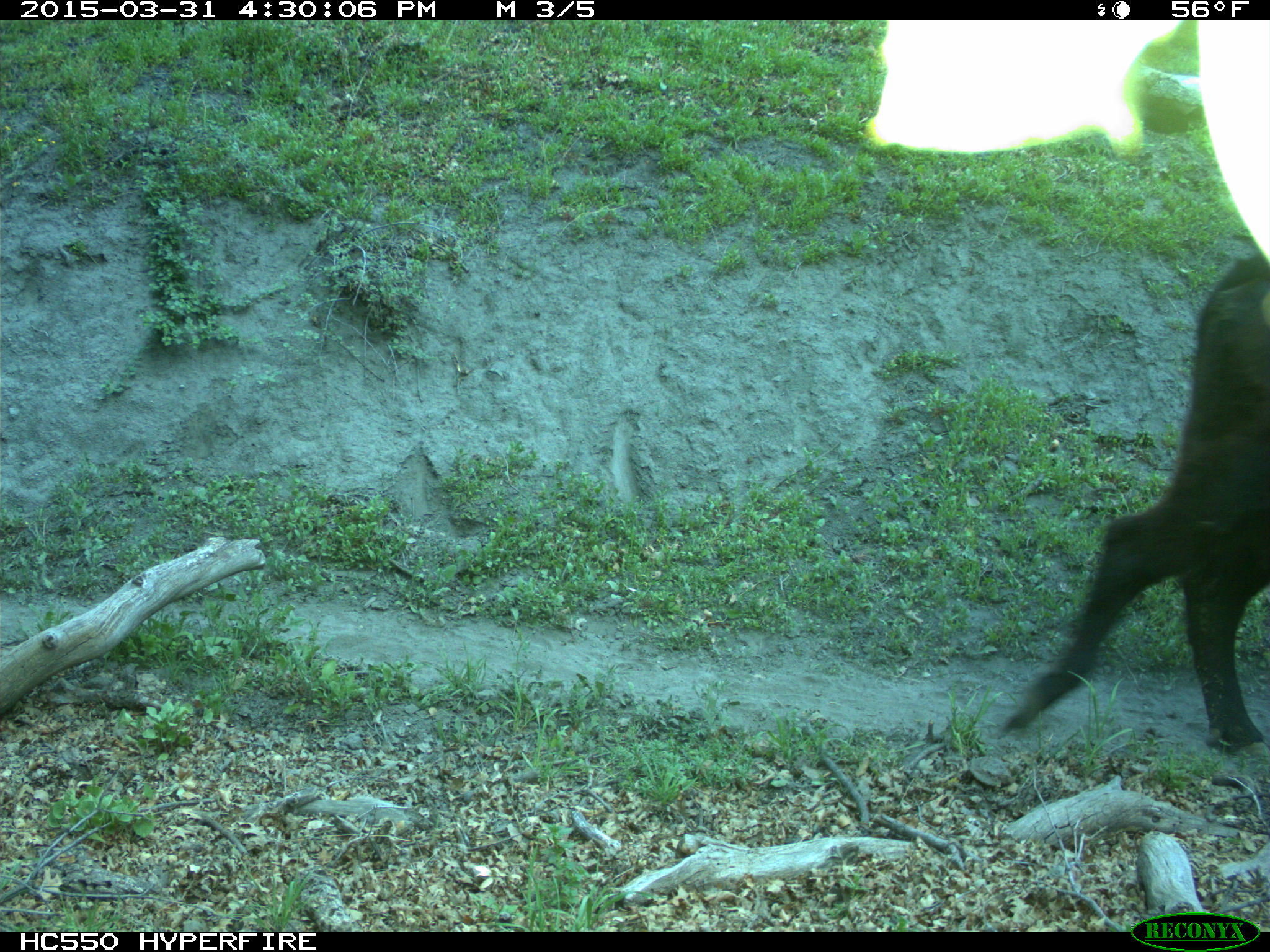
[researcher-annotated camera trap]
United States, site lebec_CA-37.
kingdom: Animalia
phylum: Chordata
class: Mammalia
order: Artiodactyla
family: Bovidae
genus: Bos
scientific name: Bos taurus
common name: domestic cow